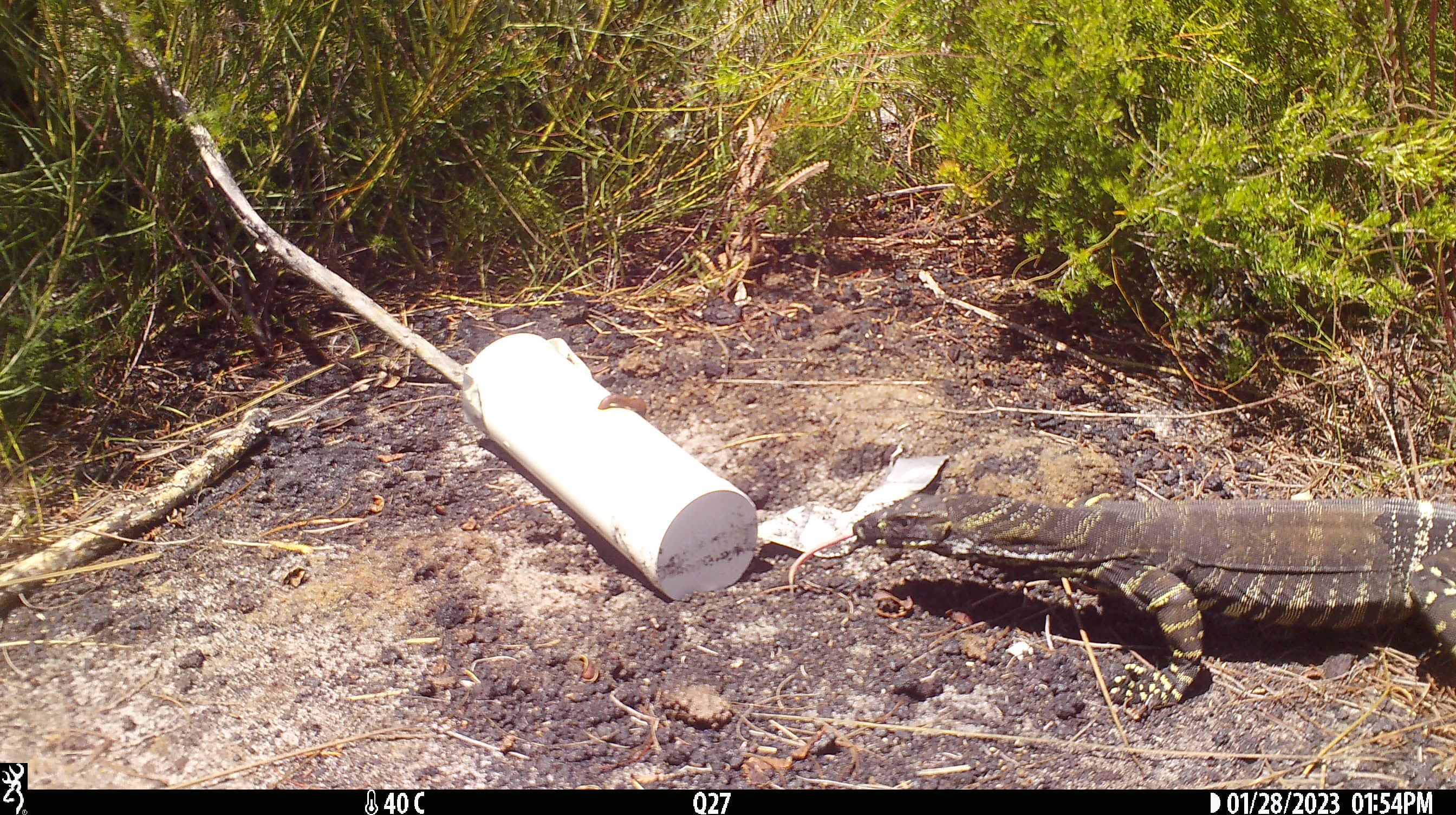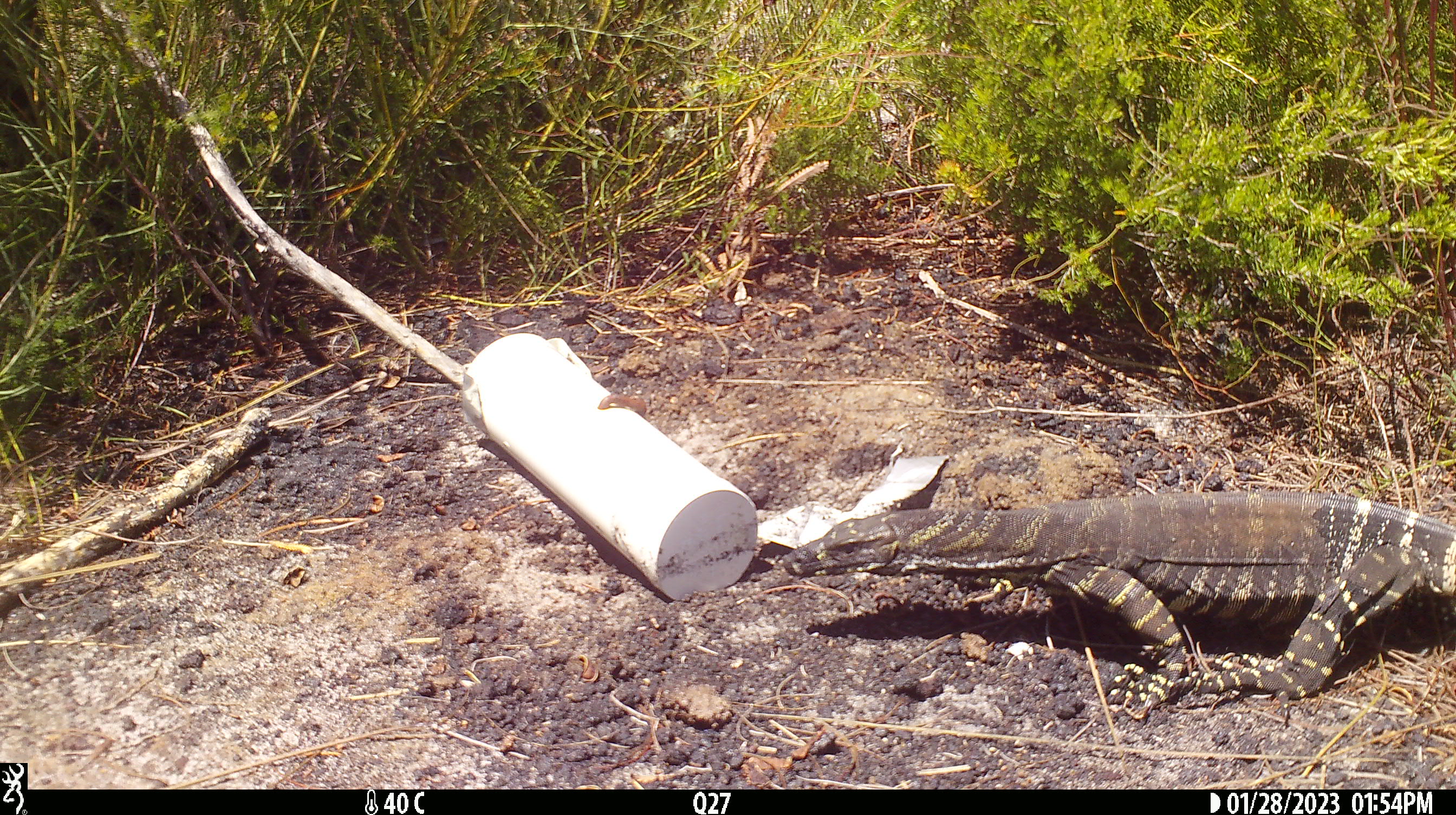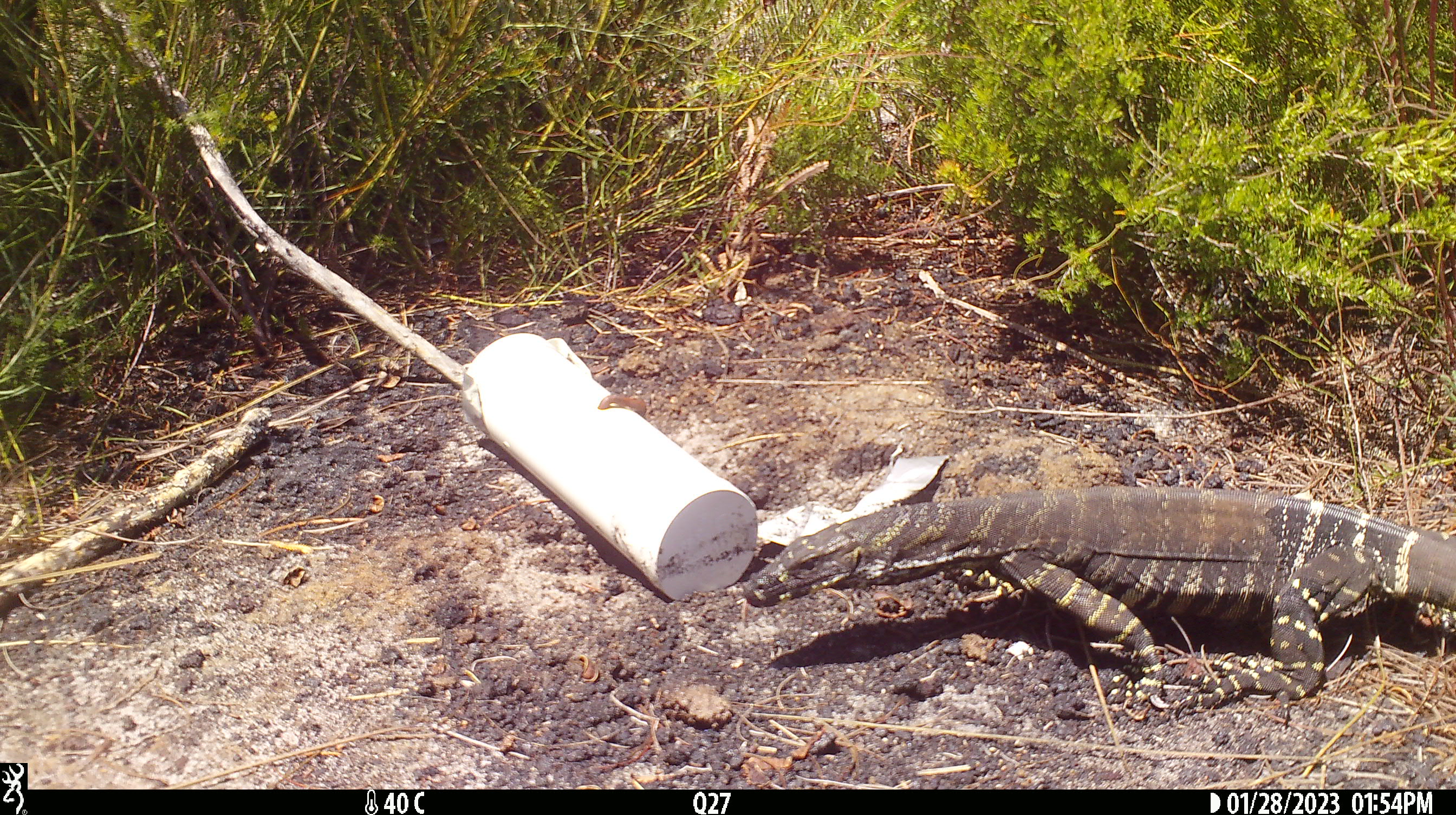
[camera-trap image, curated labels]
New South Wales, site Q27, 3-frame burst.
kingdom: Animalia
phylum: Chordata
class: Reptilia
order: Squamata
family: Varanidae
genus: Varanus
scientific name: Varanus varius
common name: lace monitor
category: goanna